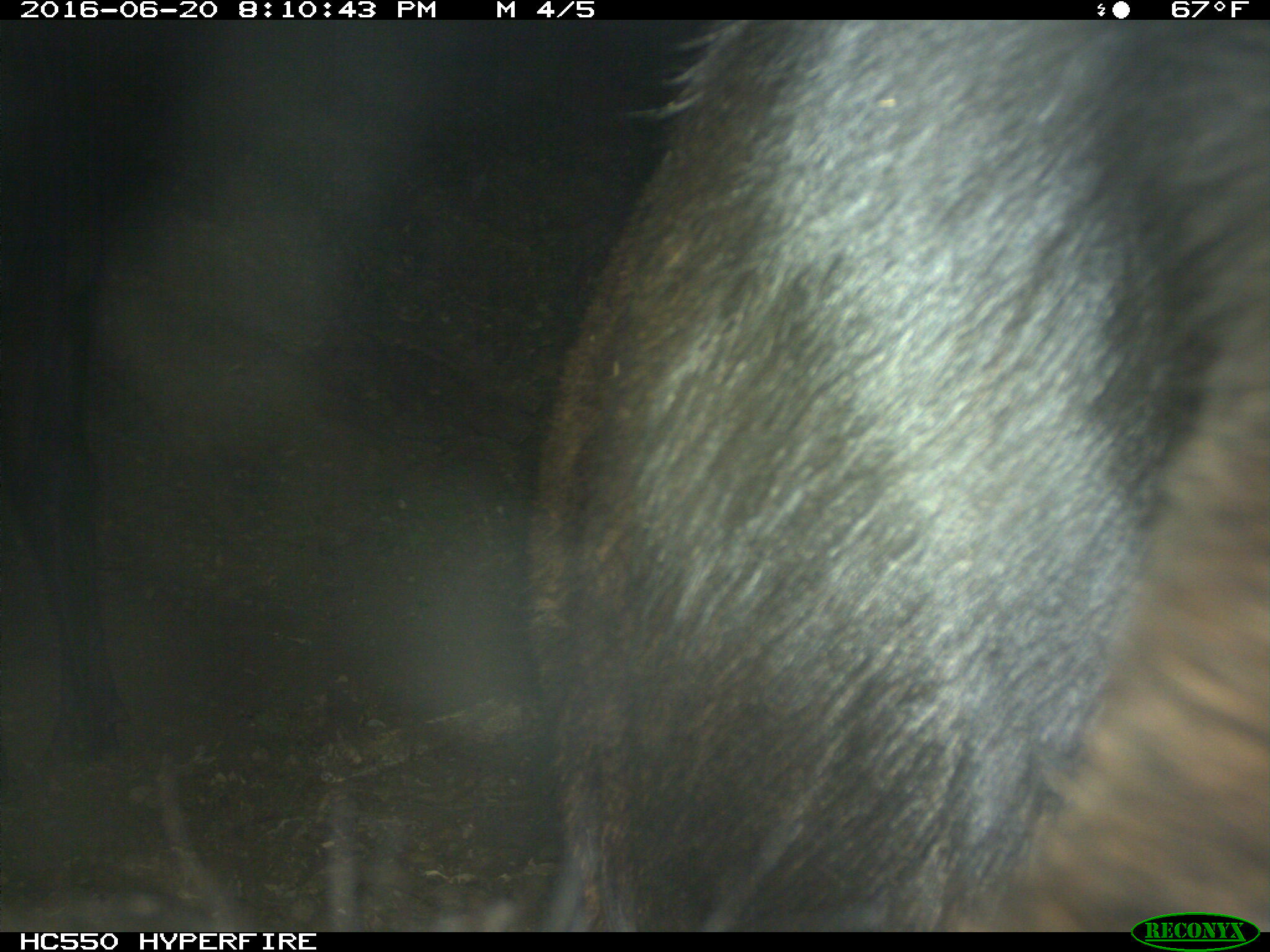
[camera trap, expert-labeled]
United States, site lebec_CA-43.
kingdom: Animalia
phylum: Chordata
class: Mammalia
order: Artiodactyla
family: Bovidae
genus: Bos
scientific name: Bos taurus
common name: domestic cow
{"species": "Bos taurus (domestic cow)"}